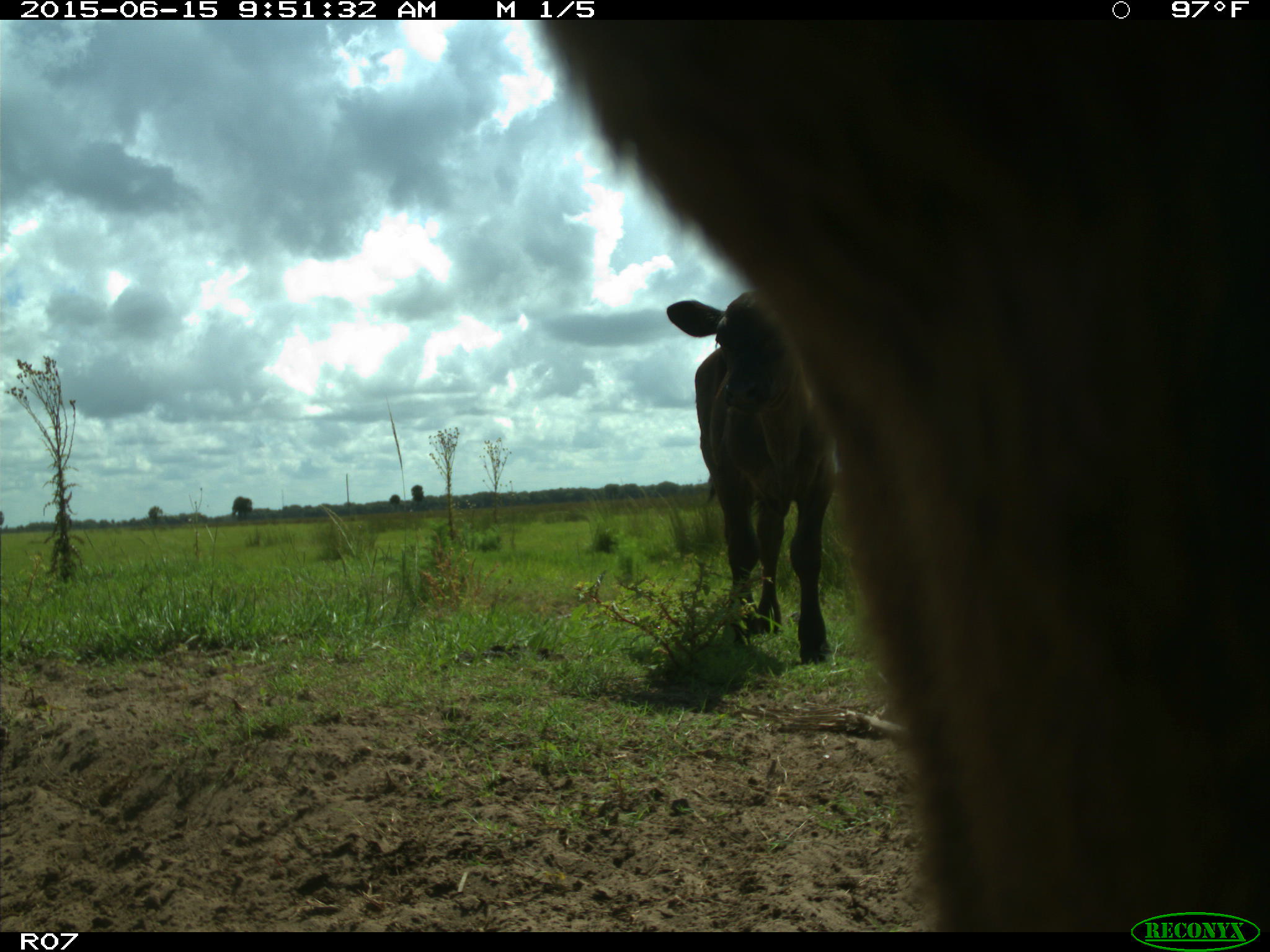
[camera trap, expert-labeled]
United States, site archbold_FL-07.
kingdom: Animalia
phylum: Chordata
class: Mammalia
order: Artiodactyla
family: Bovidae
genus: Bos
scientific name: Bos taurus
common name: domestic cow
Bos taurus (domestic cow).